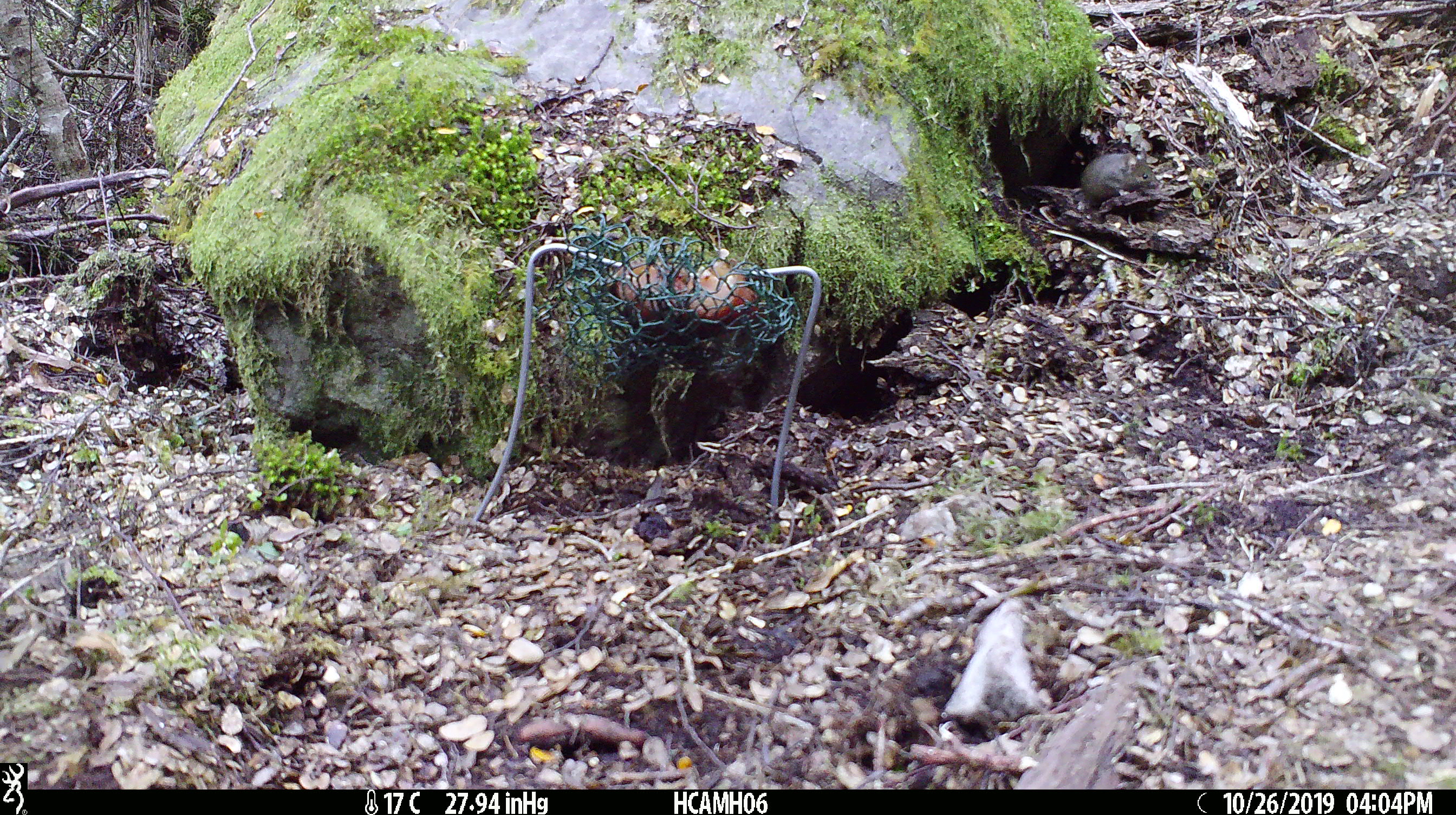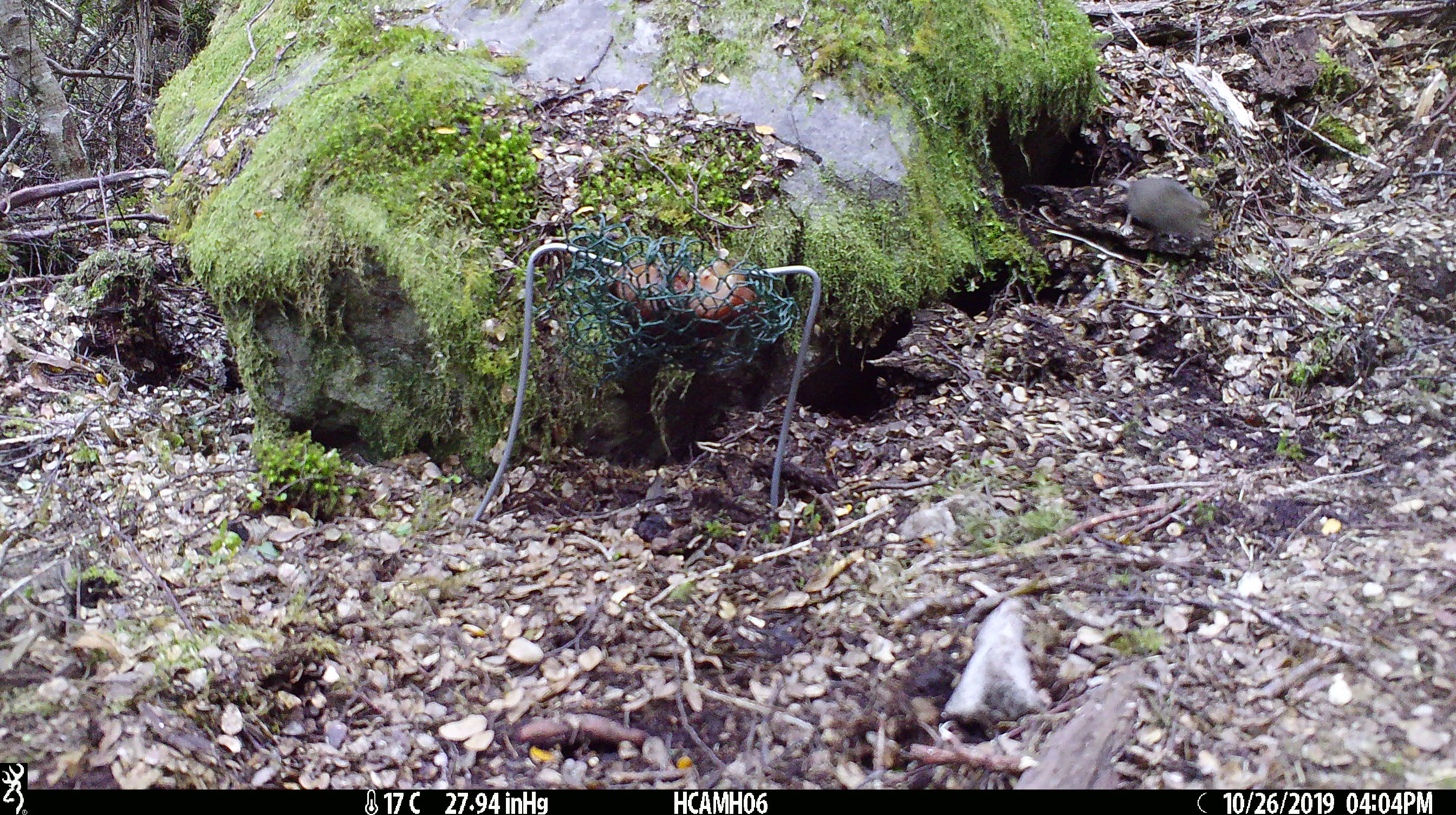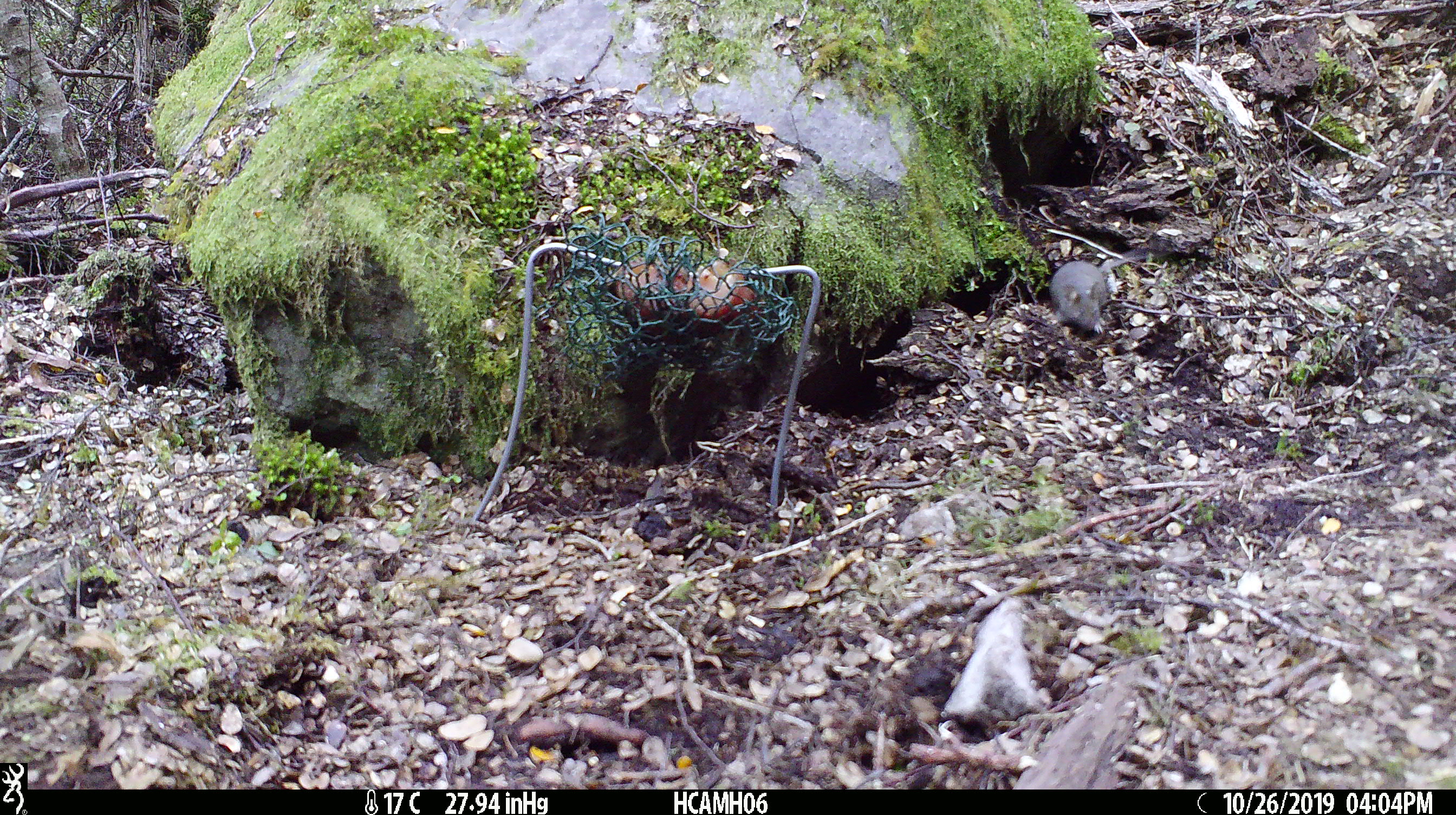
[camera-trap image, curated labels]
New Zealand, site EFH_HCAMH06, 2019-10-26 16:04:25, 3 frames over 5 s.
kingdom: Animalia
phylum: Chordata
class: Mammalia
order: Rodentia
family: Muridae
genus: Mus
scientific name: Mus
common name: mouse